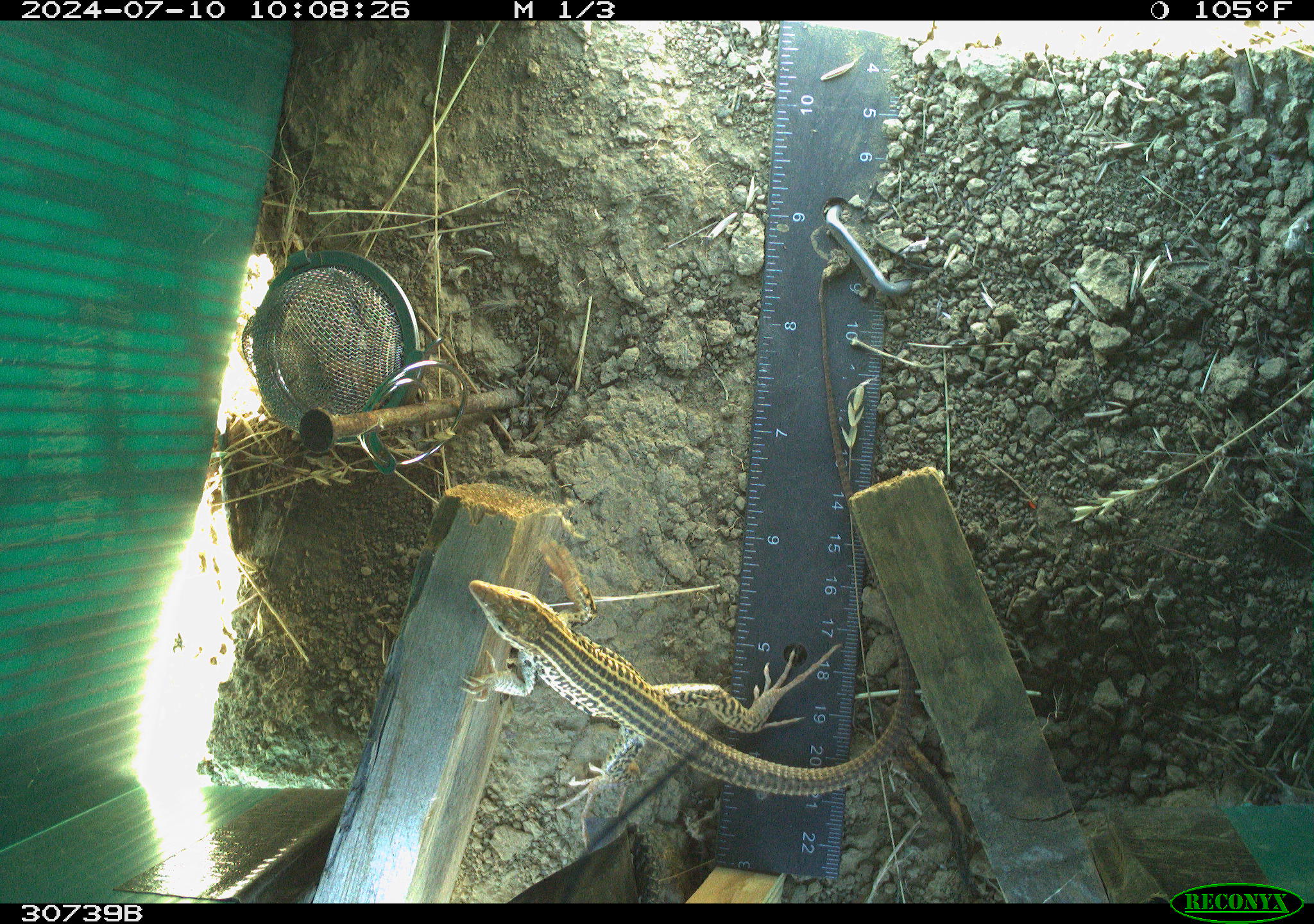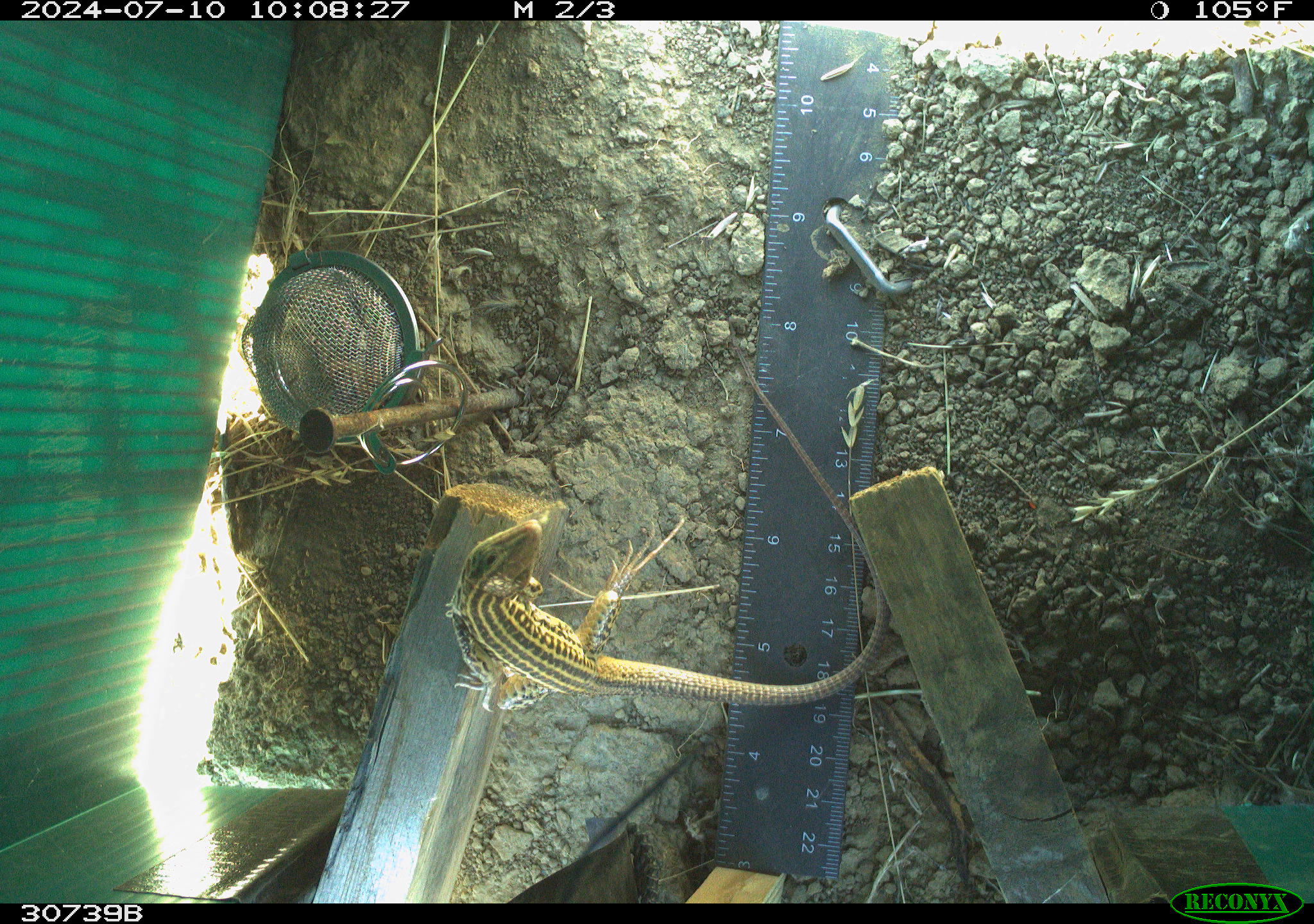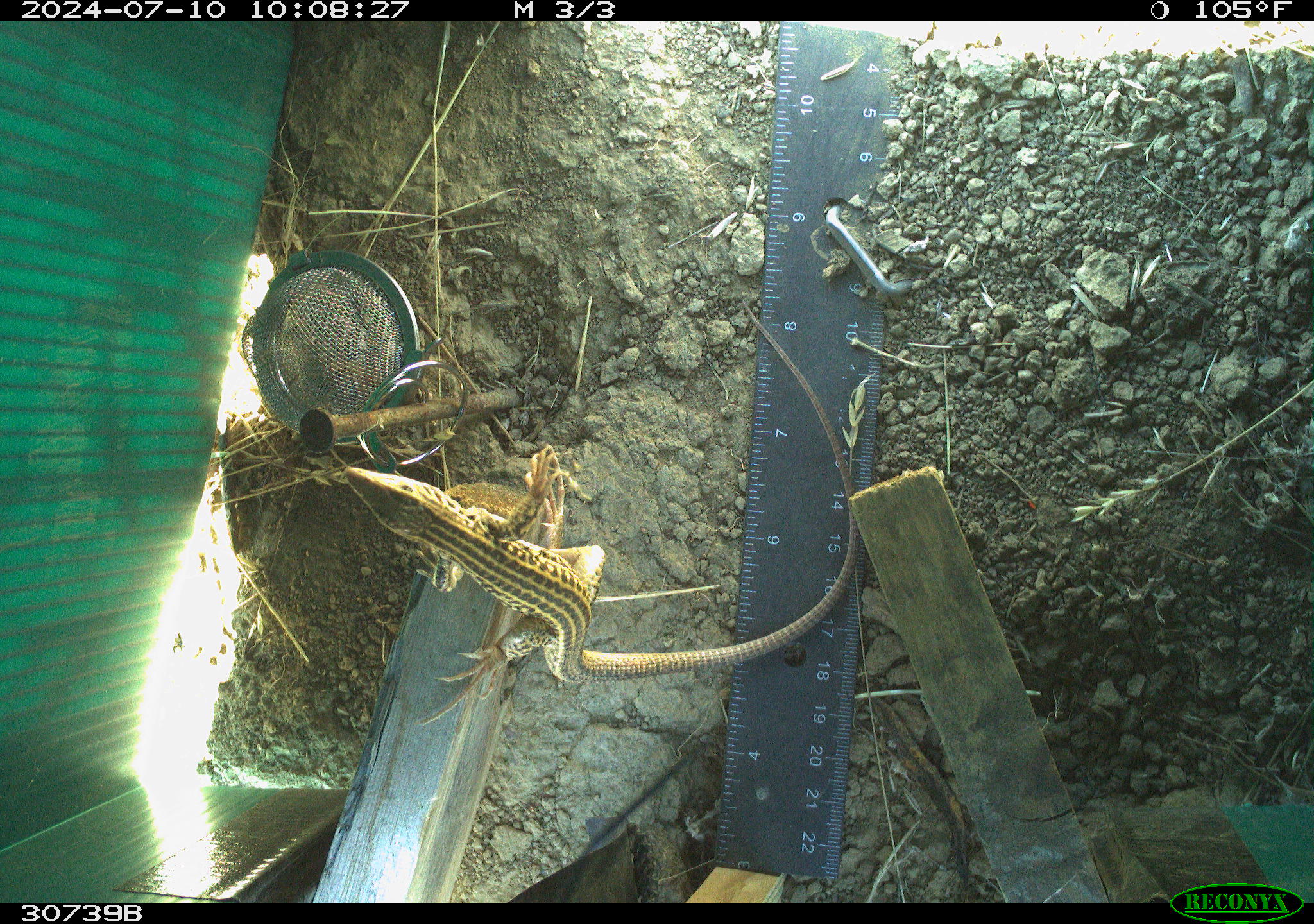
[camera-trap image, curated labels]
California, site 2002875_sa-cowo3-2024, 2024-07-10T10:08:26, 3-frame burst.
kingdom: Animalia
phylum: Chordata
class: Reptilia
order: Squamata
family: Teiidae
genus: Aspidoscelis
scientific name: Aspidoscelis tigris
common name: western whiptail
Western whiptail (Aspidoscelis tigris).